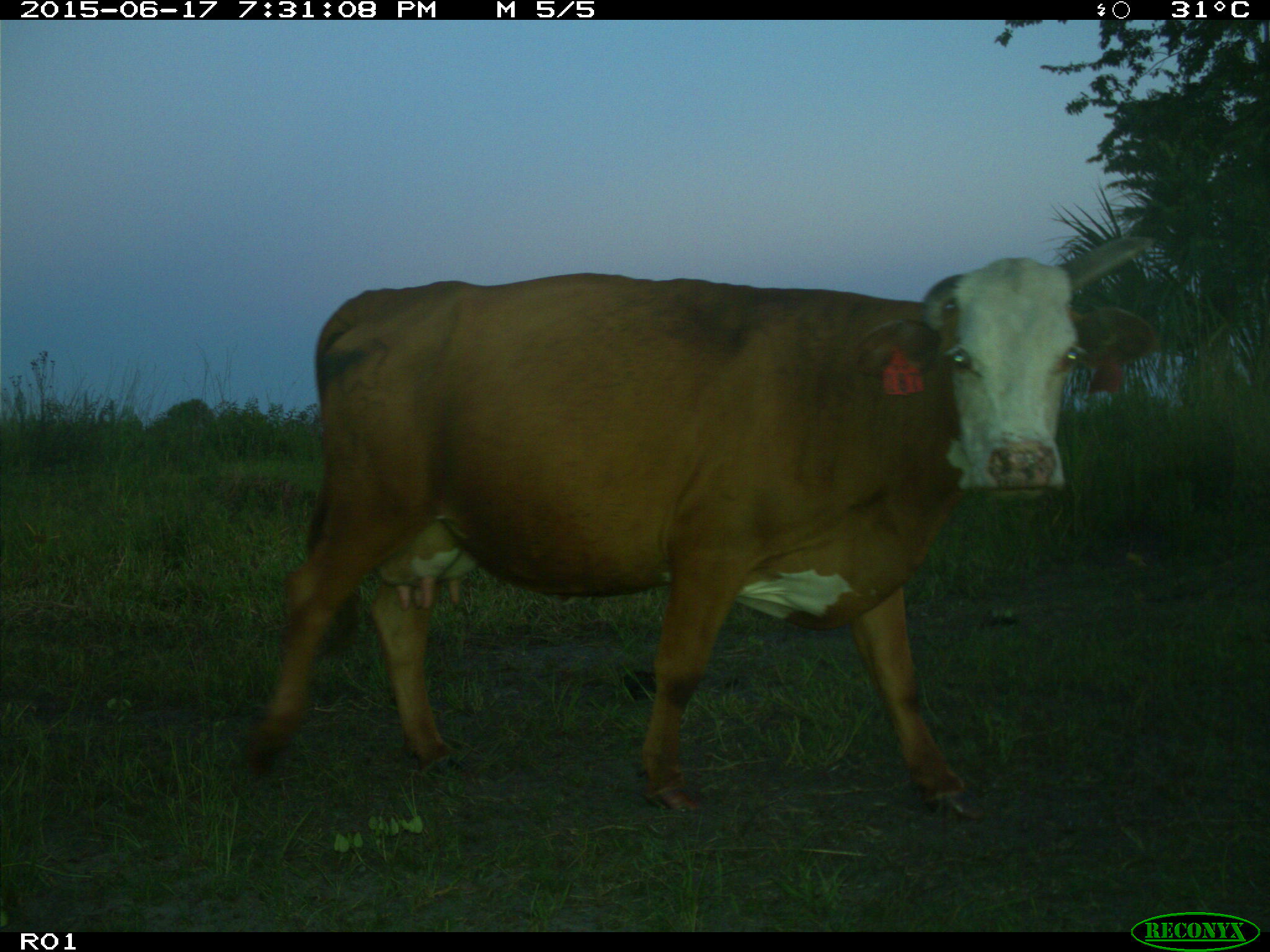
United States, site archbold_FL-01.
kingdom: Animalia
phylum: Chordata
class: Mammalia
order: Artiodactyla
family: Bovidae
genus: Bos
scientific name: Bos taurus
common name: domestic cow